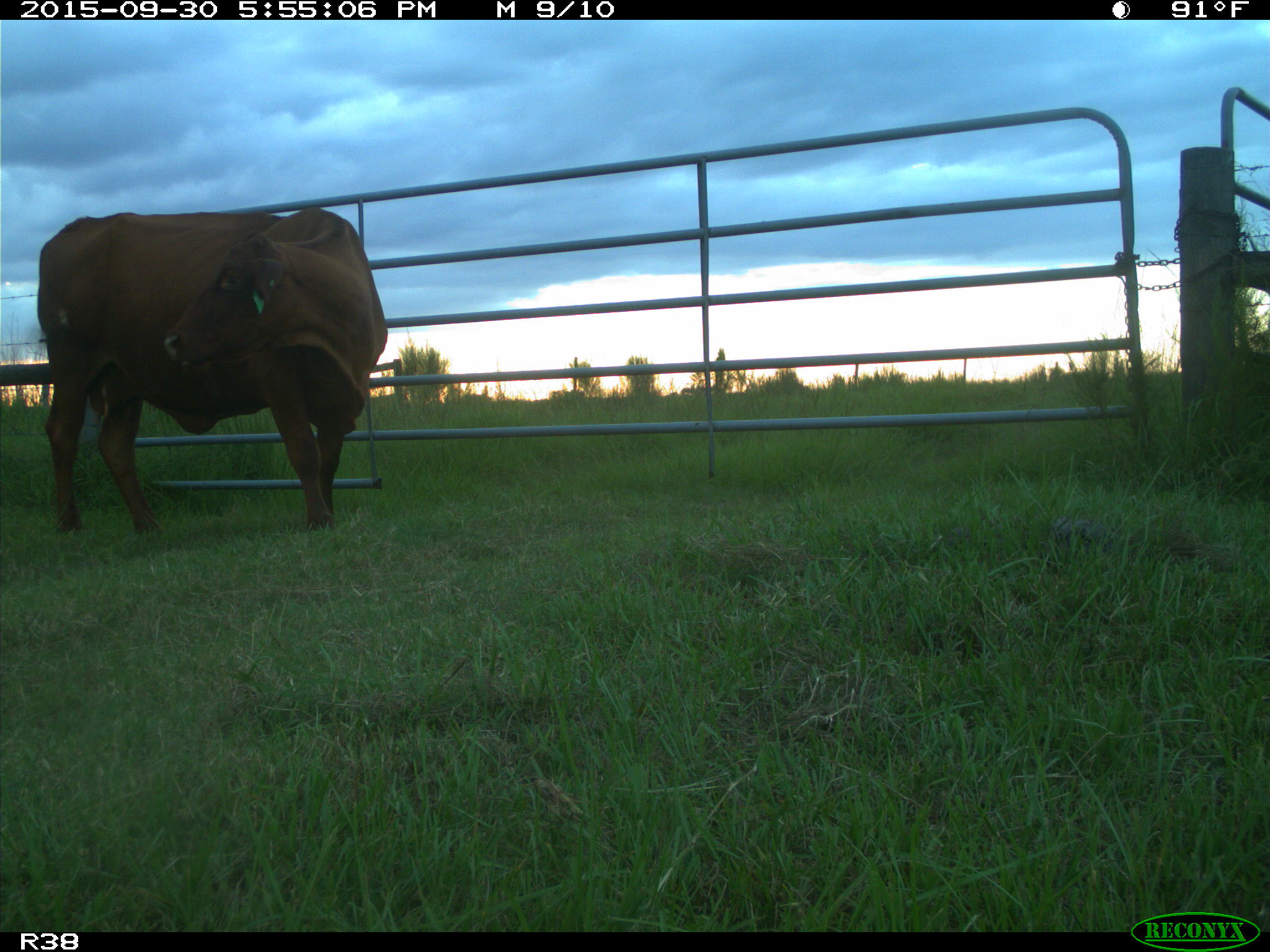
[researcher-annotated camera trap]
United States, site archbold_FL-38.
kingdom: Animalia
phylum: Chordata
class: Mammalia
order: Artiodactyla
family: Bovidae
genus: Bos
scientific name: Bos taurus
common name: domestic cow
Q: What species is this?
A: Bos taurus (domestic cow).